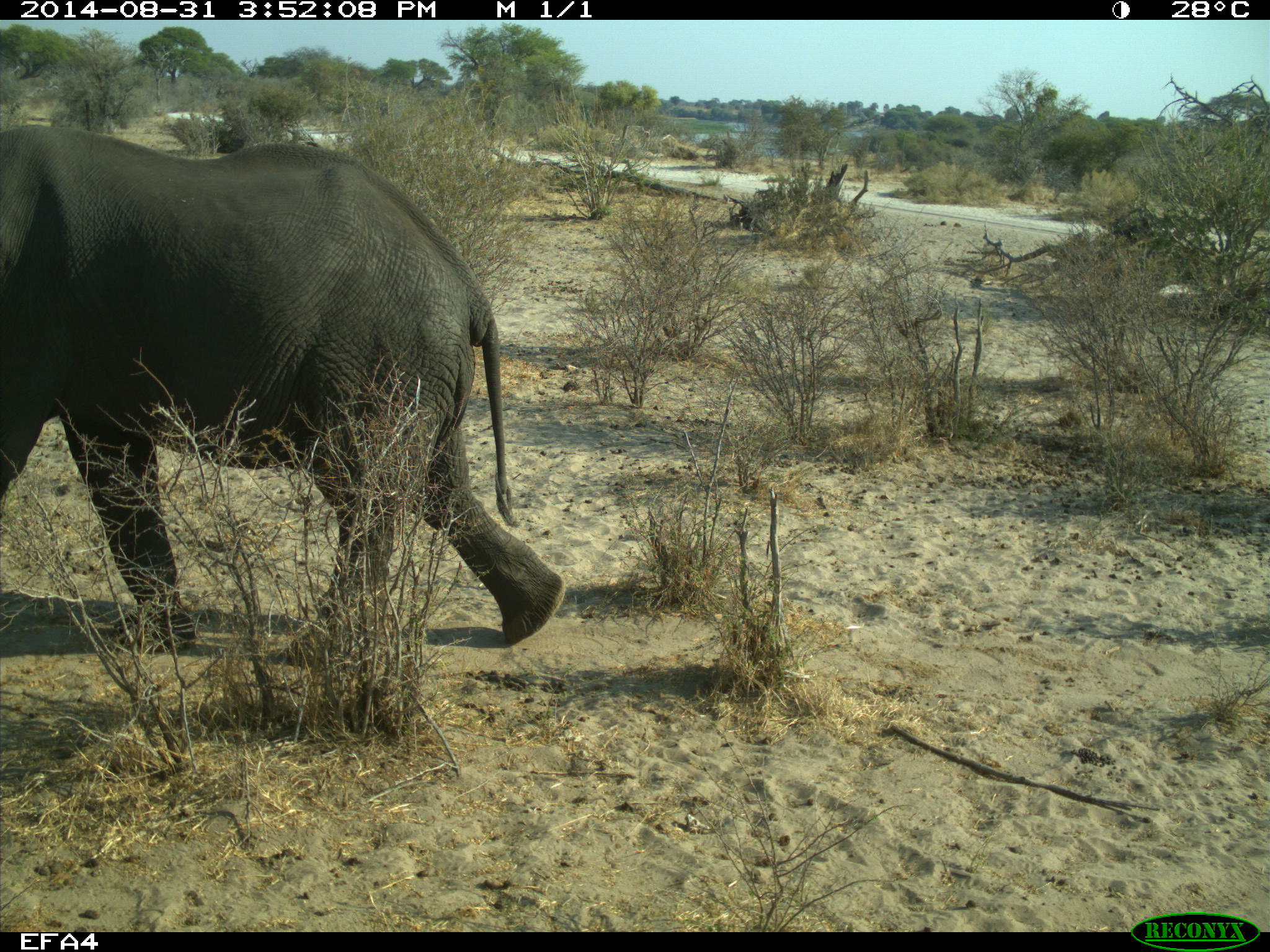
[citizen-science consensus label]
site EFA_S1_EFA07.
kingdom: Animalia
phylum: Chordata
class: Mammalia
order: Proboscidea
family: Elephantidae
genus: Loxodonta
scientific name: Loxodonta africana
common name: african bush elephant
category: elephant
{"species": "elephant (african bush elephant) (Loxodonta africana)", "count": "1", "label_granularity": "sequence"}